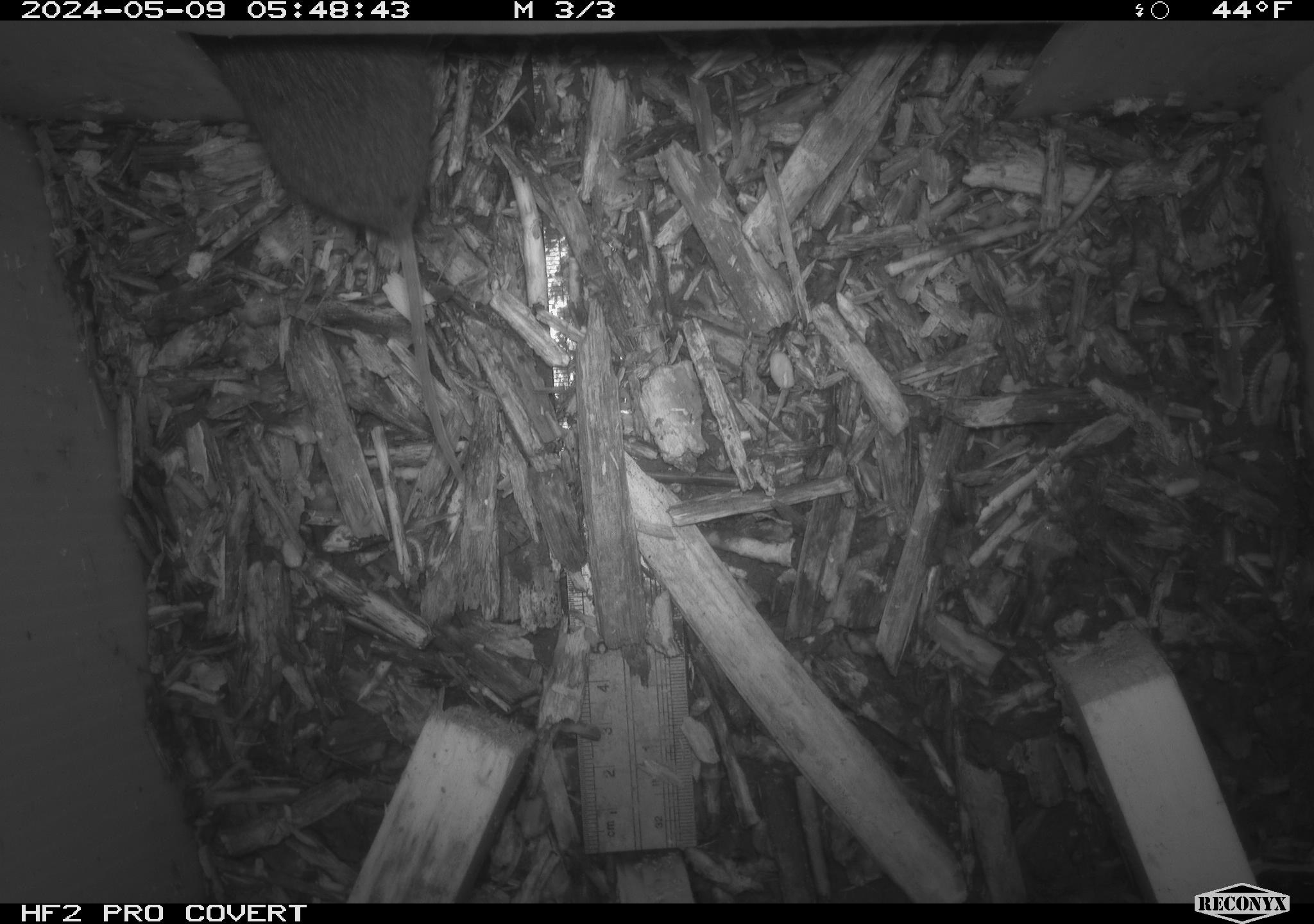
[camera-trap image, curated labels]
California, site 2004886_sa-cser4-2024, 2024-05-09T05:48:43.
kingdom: Animalia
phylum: Chordata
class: Mammalia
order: Rodentia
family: Cricetidae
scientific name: Cricetidae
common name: hamsters, voles, lemmings, and allies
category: cricetidae family